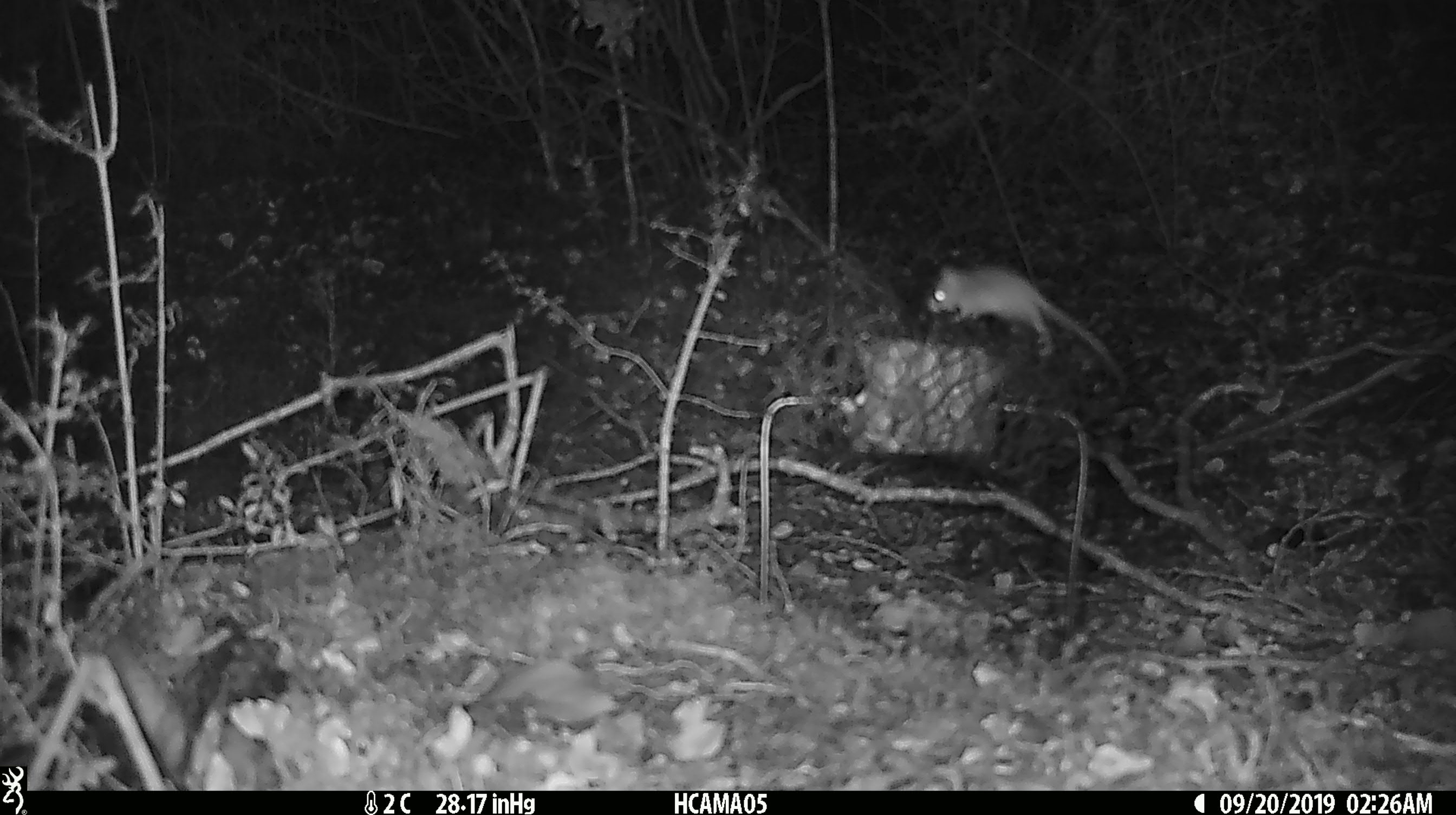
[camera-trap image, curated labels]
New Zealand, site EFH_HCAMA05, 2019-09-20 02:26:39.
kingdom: Animalia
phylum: Chordata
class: Mammalia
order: Rodentia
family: Muridae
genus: Mus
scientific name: Mus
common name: mouse